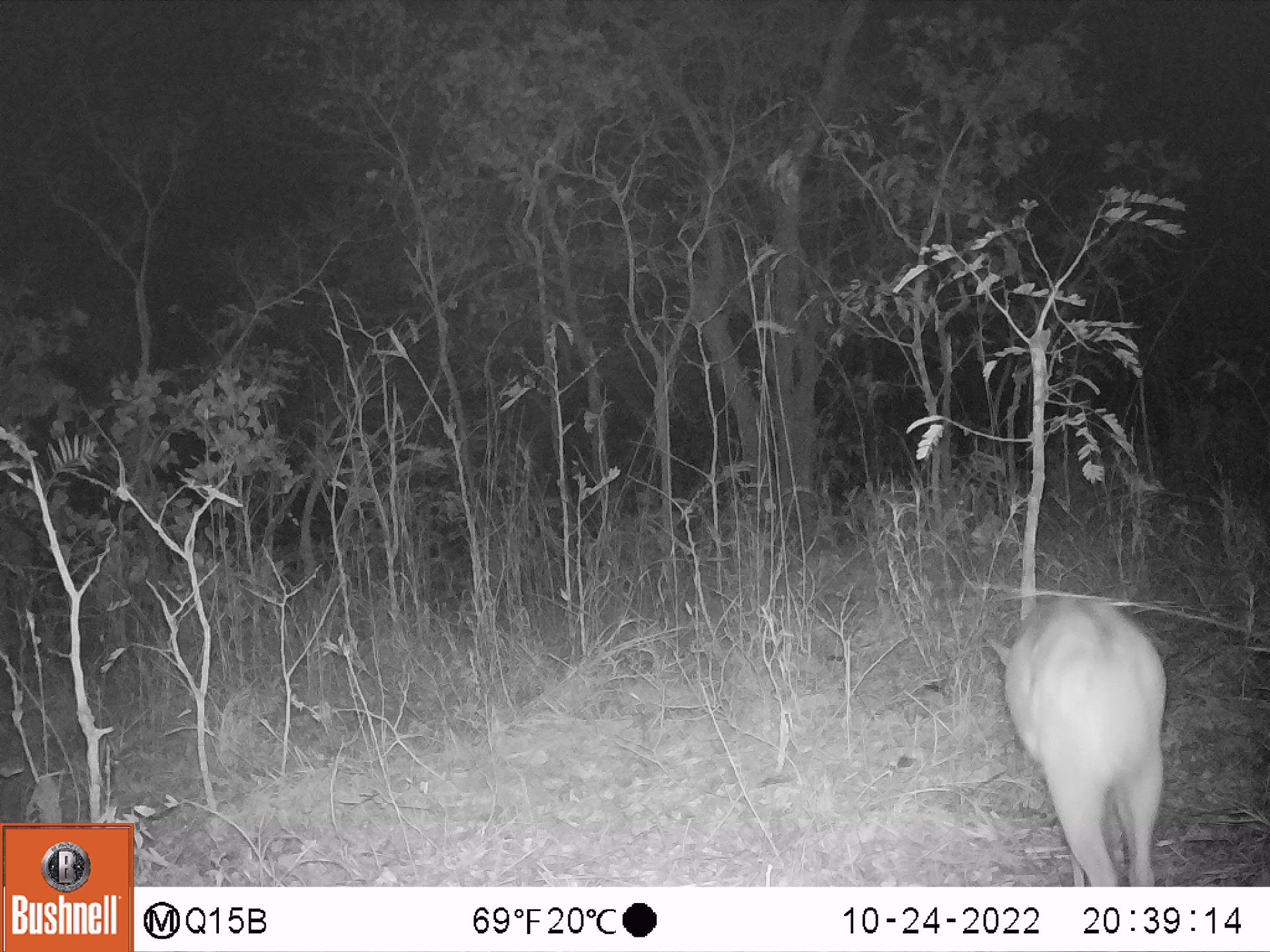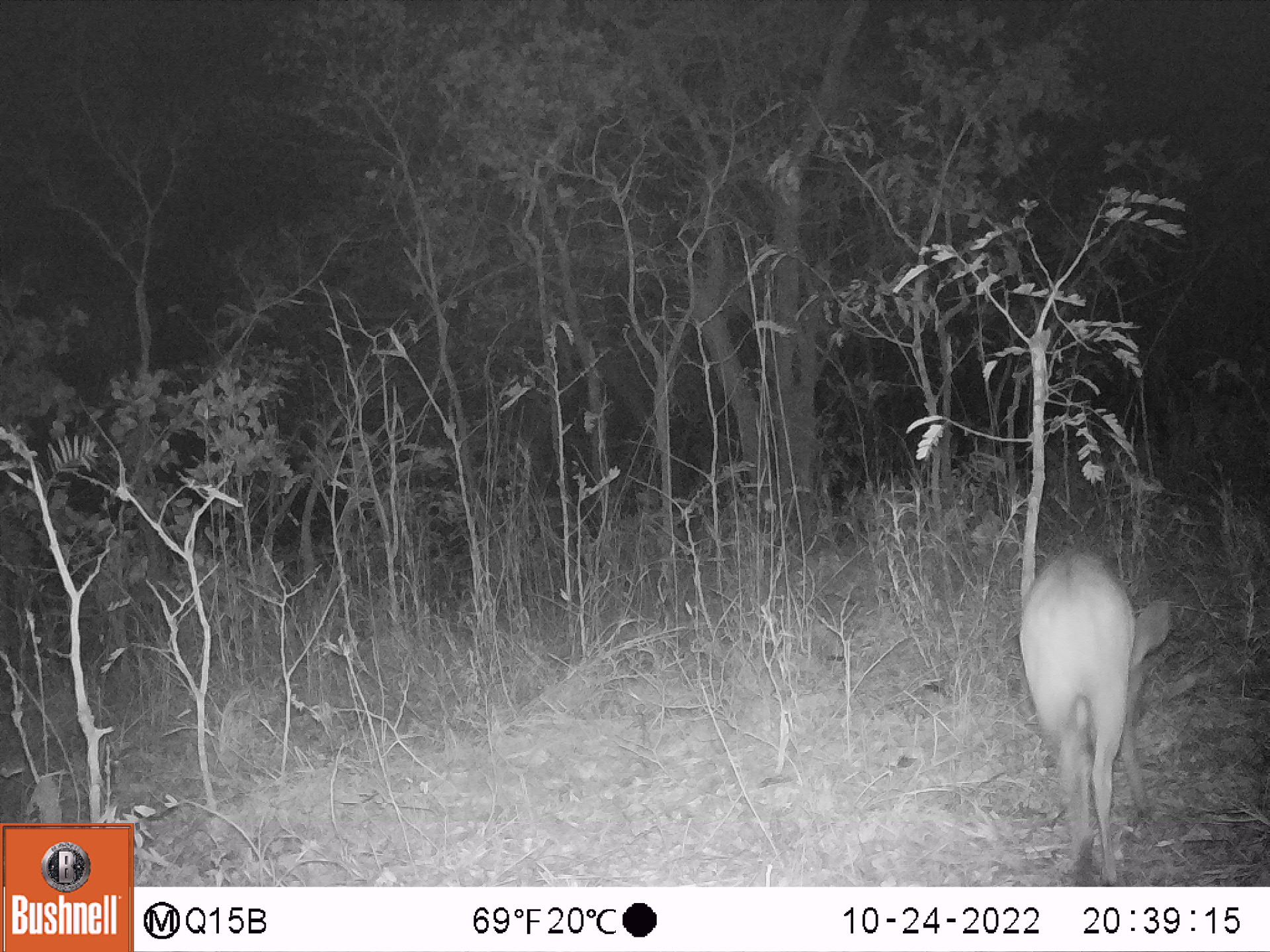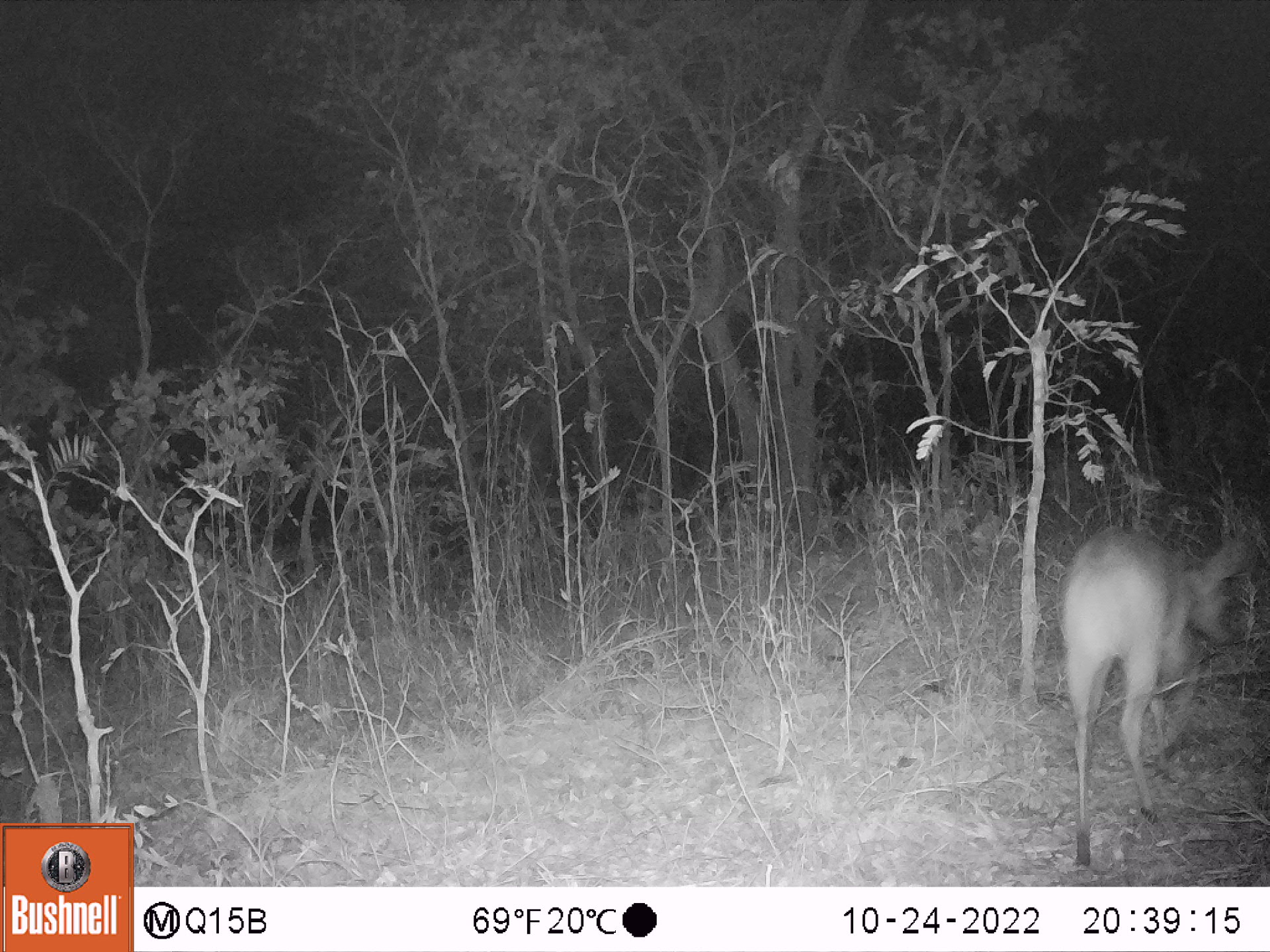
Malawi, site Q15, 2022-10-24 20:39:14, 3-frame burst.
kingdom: Animalia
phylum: Chordata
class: Mammalia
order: Artiodactyla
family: Bovidae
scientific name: Antilopinae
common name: small antelope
Small antelope (Antilopinae), count 1.